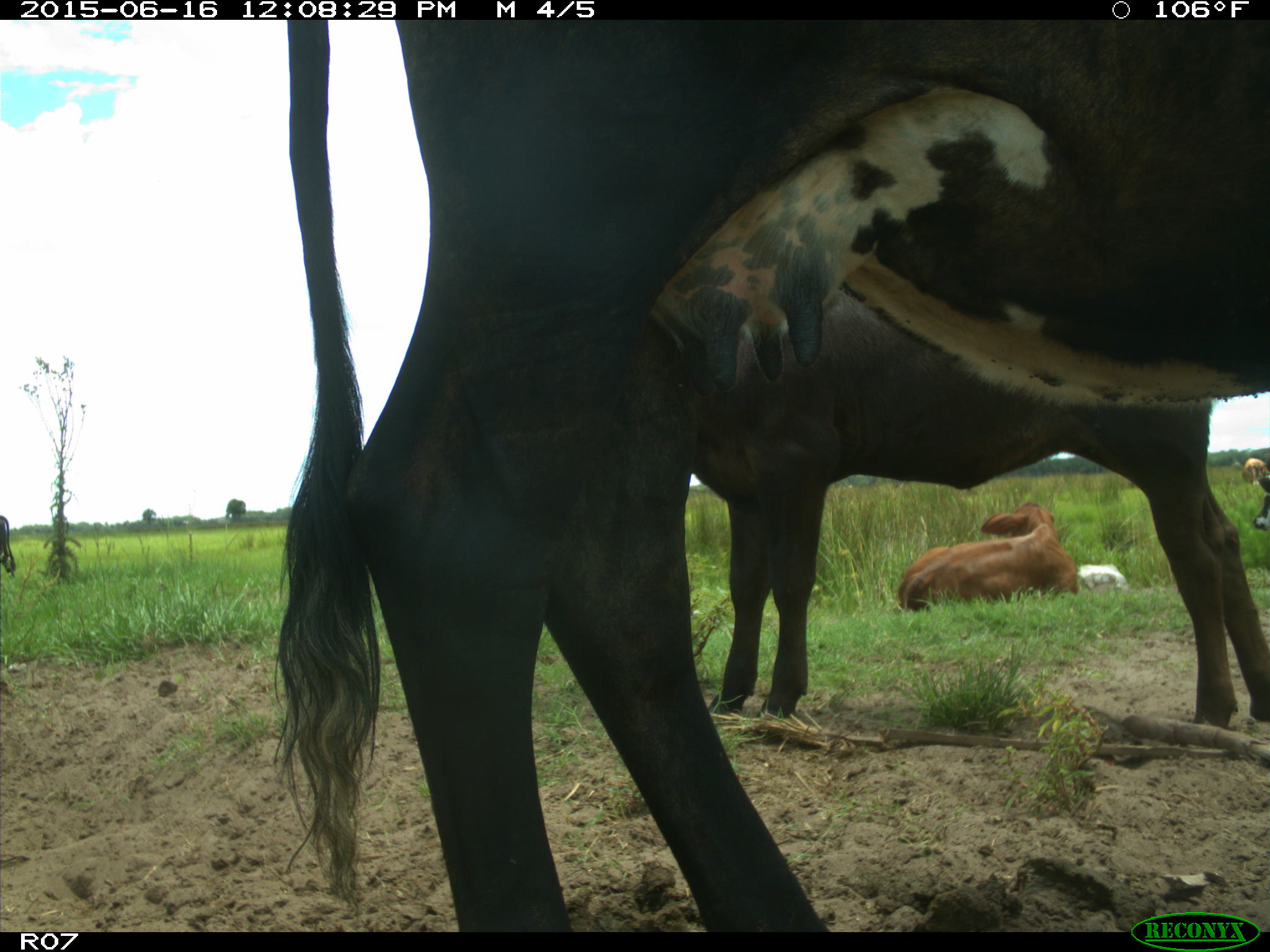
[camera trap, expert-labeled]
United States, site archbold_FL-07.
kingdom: Animalia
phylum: Chordata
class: Mammalia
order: Artiodactyla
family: Bovidae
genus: Bos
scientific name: Bos taurus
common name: domestic cow